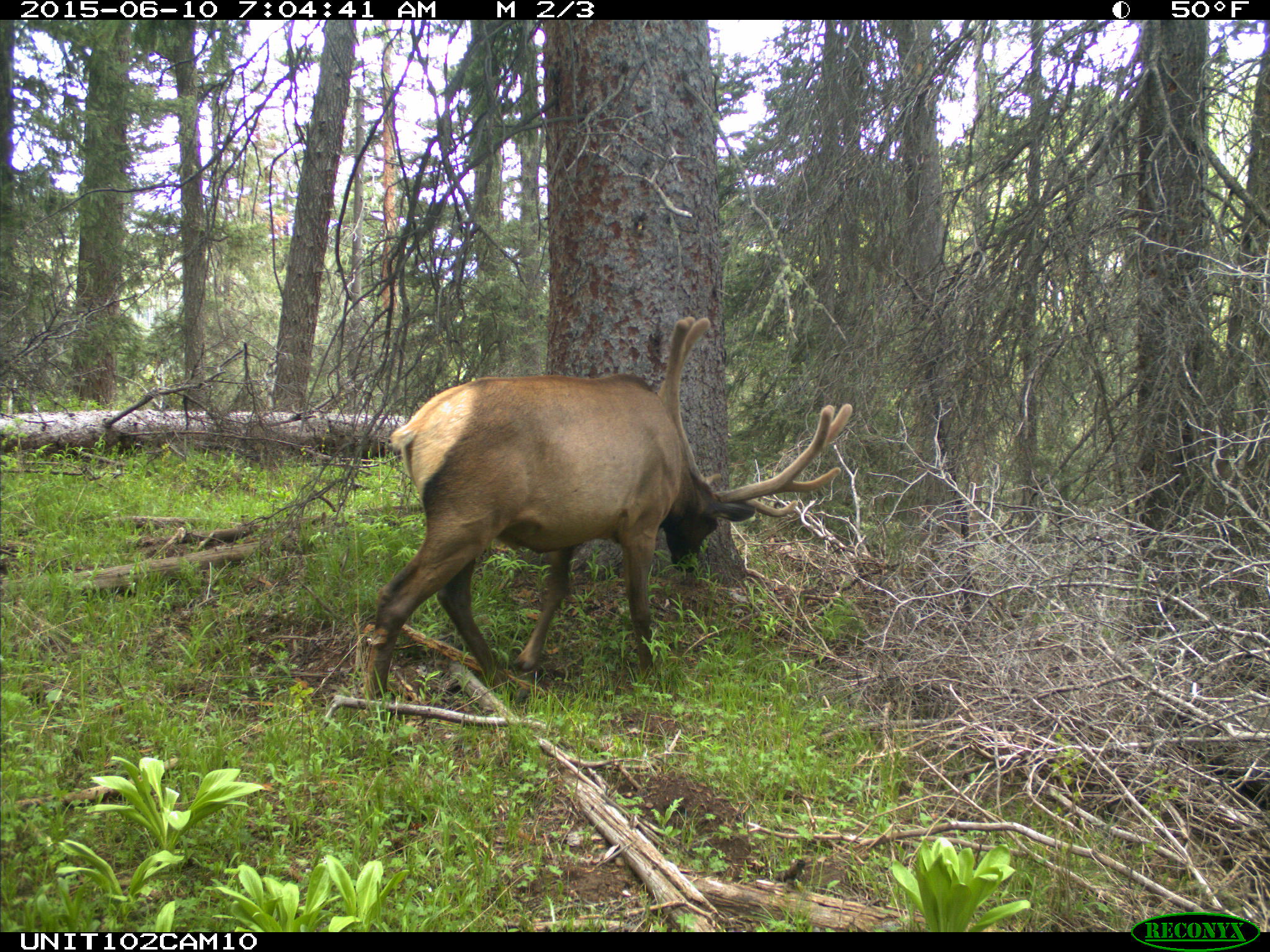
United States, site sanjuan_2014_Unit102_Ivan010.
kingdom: Animalia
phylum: Chordata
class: Mammalia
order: Artiodactyla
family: Cervidae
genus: Cervus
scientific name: Cervus elaphus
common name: red deer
Cervus elaphus (red deer).